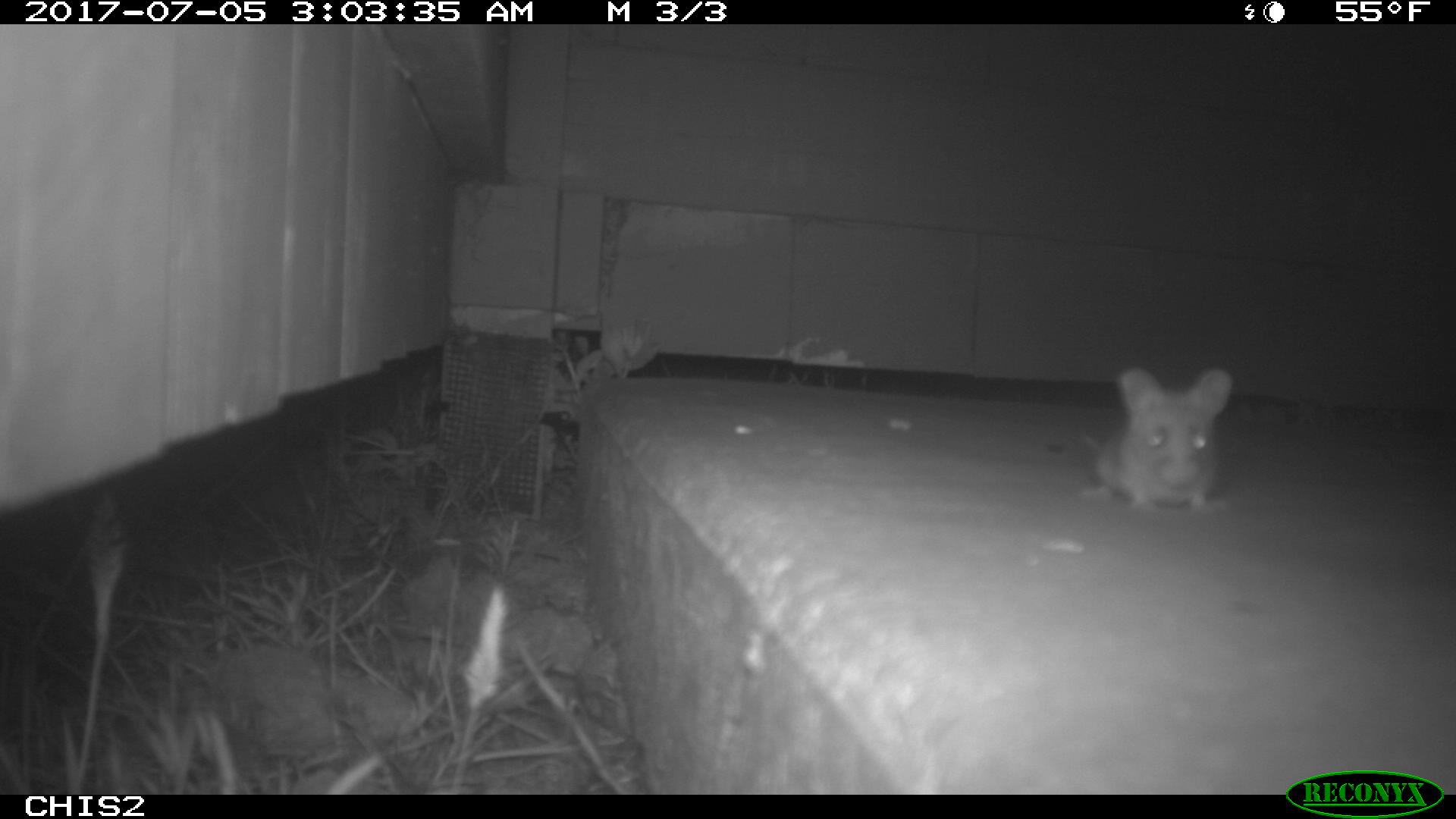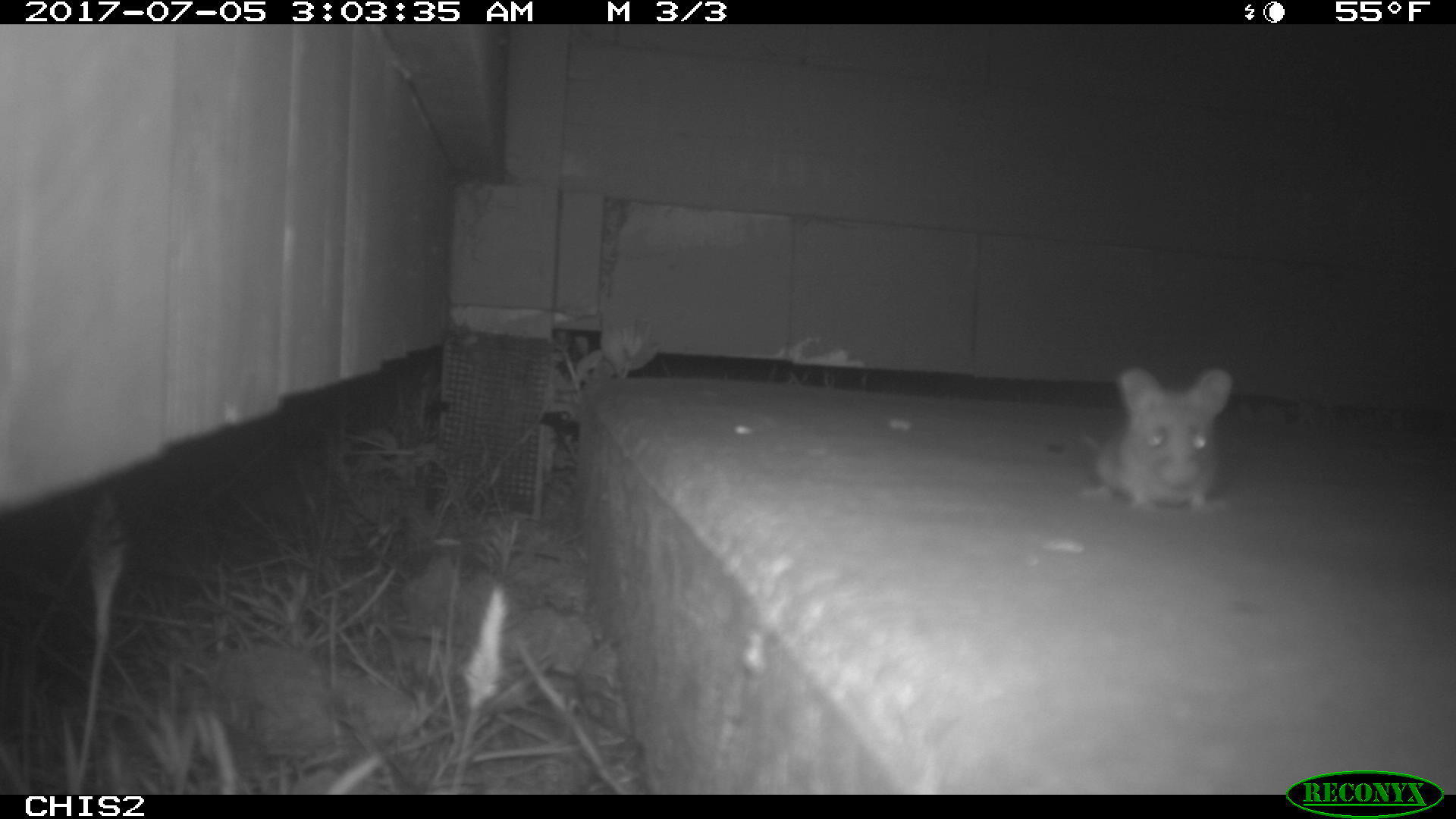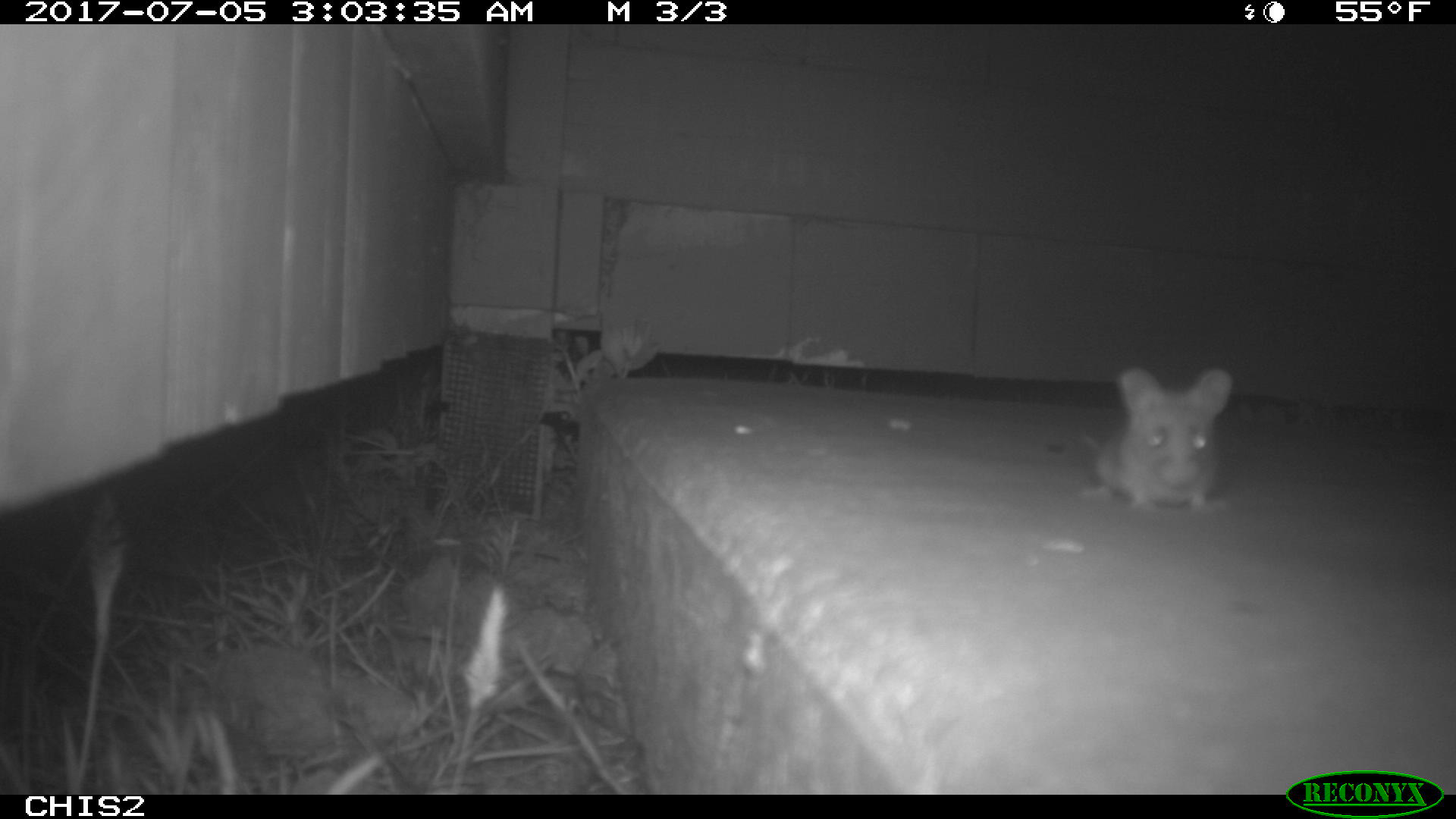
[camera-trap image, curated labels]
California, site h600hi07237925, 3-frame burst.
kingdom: Animalia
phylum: Chordata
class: Mammalia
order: Rodentia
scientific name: Rodentia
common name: rodent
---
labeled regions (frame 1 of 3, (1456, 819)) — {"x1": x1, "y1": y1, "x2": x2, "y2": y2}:
rodent: {"x1": 1081, "y1": 365, "x2": 1234, "y2": 516}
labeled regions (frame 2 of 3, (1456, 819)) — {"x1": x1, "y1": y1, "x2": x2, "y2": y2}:
rodent: {"x1": 1078, "y1": 363, "x2": 1235, "y2": 516}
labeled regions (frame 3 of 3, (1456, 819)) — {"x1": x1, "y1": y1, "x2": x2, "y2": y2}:
rodent: {"x1": 1081, "y1": 366, "x2": 1231, "y2": 510}